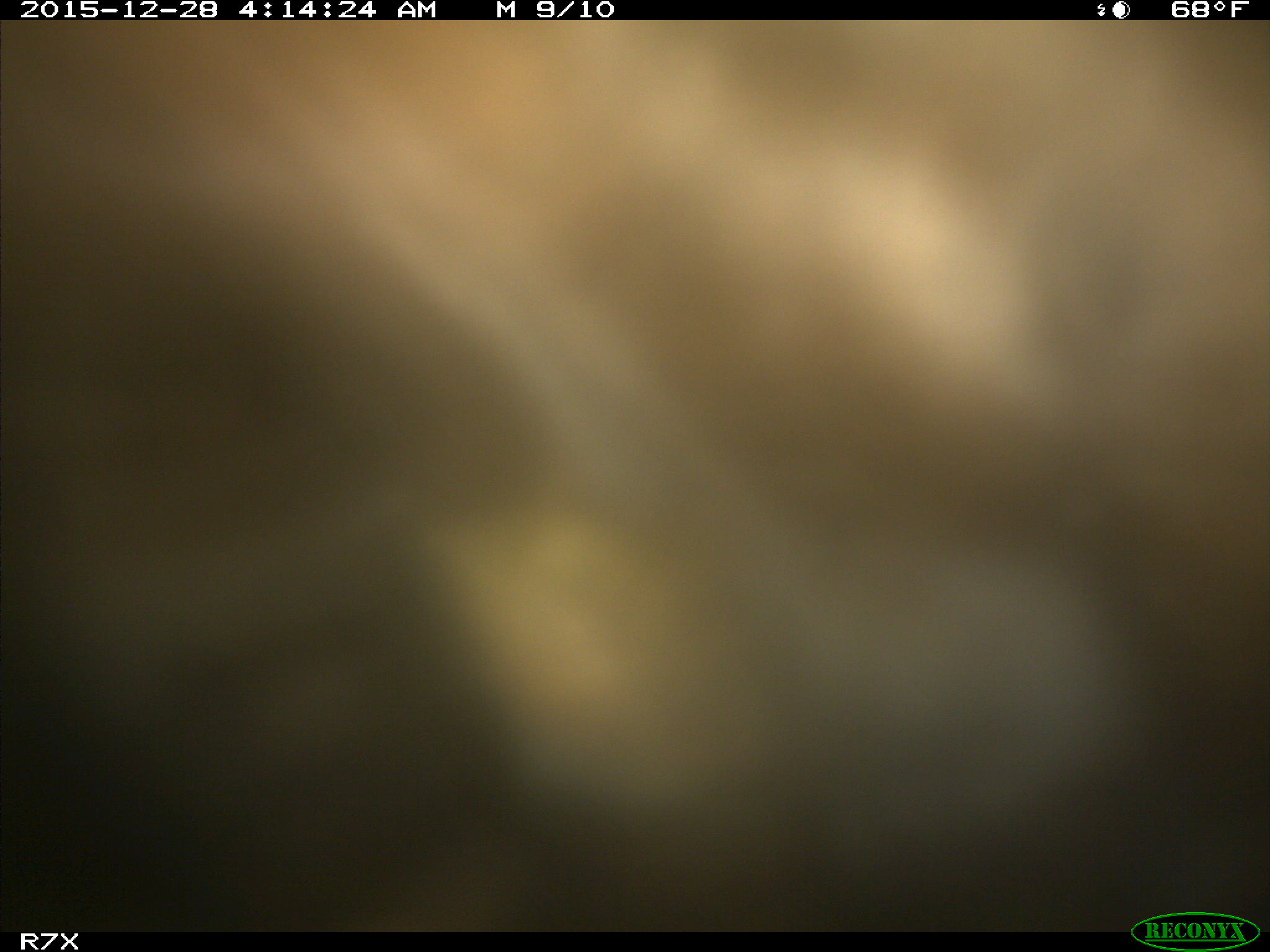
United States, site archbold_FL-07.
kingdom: Animalia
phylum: Chordata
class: Mammalia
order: Artiodactyla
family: Bovidae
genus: Bos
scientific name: Bos taurus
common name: domestic cow